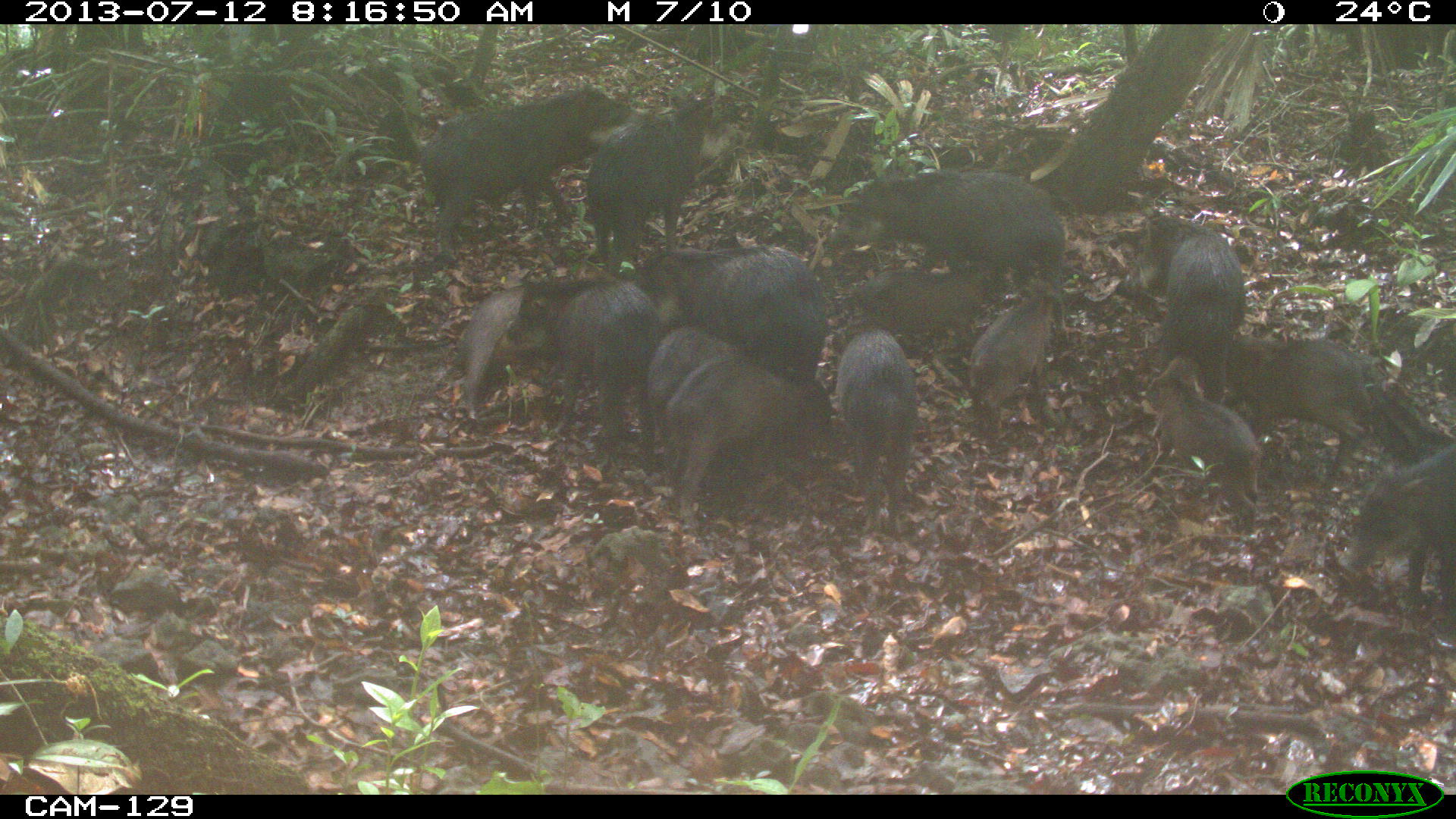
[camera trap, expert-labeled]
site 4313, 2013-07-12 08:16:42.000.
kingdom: Animalia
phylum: Chordata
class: Mammalia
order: Artiodactyla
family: Tayassuidae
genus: Tayassu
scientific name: Tayassu pecari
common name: white-lipped peccary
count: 20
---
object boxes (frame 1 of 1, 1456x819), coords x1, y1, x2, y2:
tayassu pecari: 819, 167, 1067, 321; 661, 354, 822, 534; 504, 279, 659, 463; 1183, 334, 1379, 474; 635, 248, 831, 386; 1114, 212, 1246, 411; 421, 107, 598, 255; 583, 96, 709, 271; 1143, 354, 1260, 537; 1347, 440, 1453, 614; 835, 328, 916, 536; 966, 281, 1058, 439; 647, 326, 737, 456; 478, 82, 631, 155; 864, 266, 980, 353